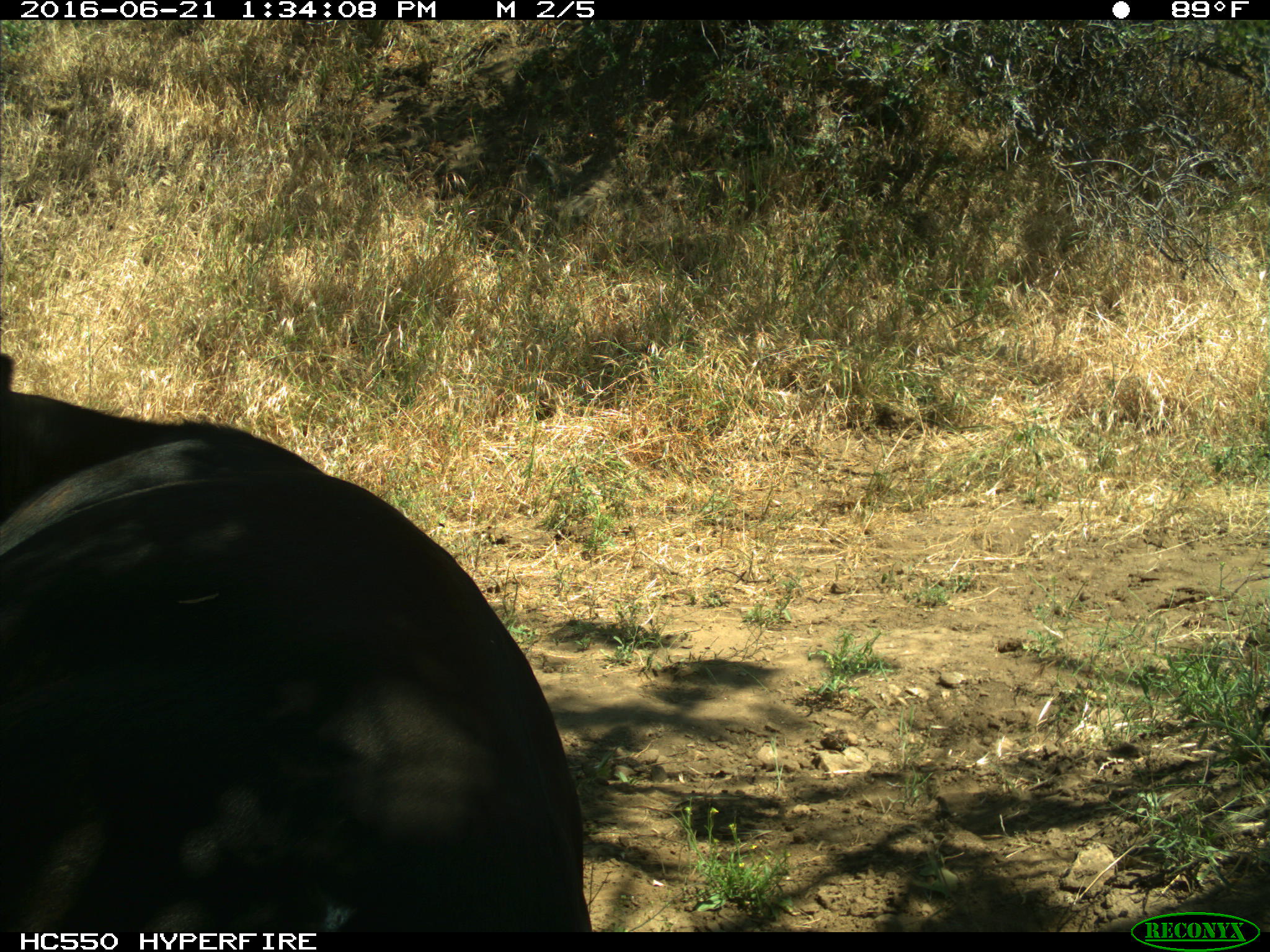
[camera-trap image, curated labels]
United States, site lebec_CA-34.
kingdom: Animalia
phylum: Chordata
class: Mammalia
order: Artiodactyla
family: Bovidae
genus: Bos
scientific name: Bos taurus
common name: domestic cow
Bos taurus (domestic cow).